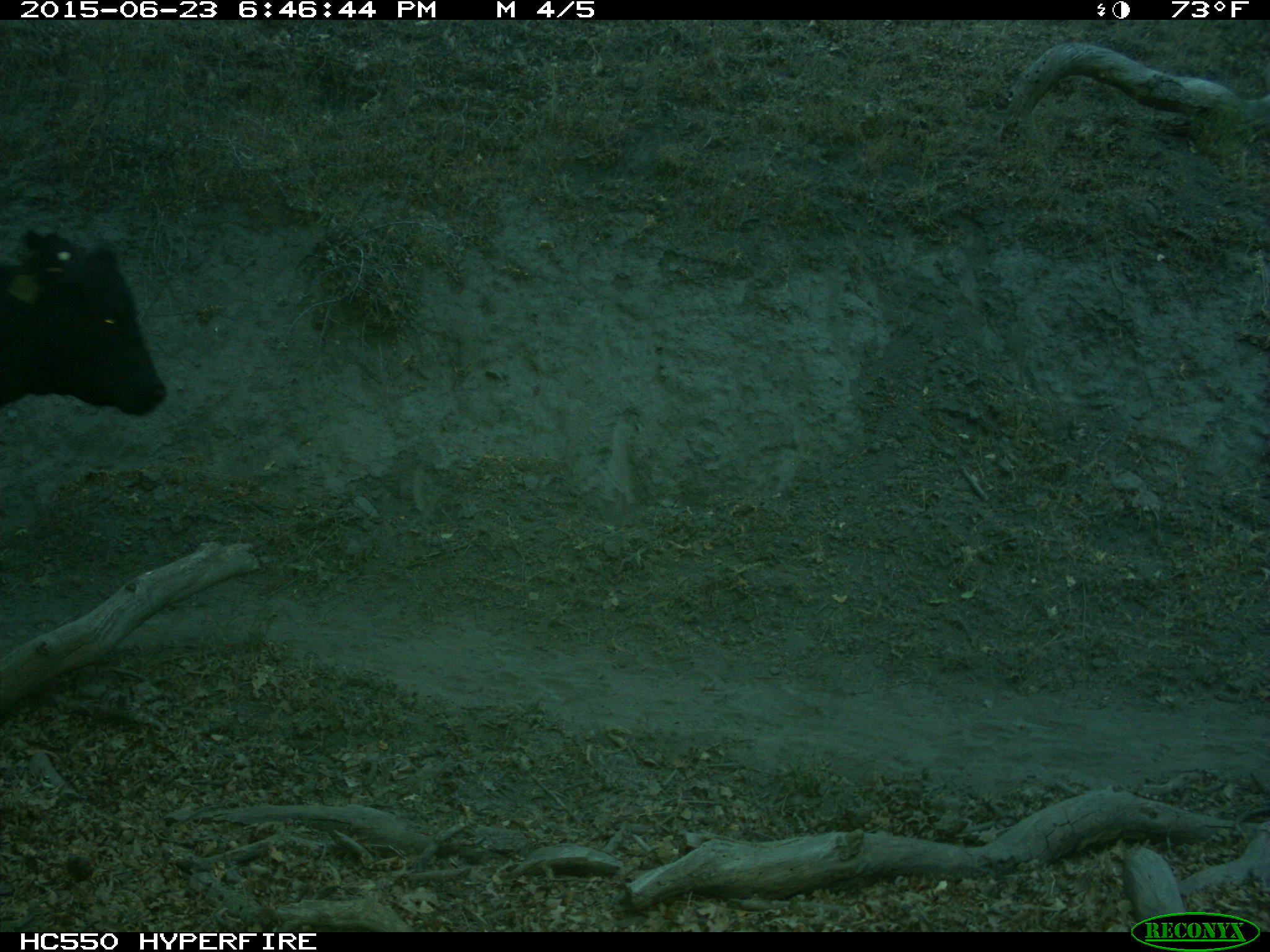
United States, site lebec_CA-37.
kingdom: Animalia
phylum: Chordata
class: Mammalia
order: Artiodactyla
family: Bovidae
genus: Bos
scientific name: Bos taurus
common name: domestic cow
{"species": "Bos taurus (domestic cow)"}